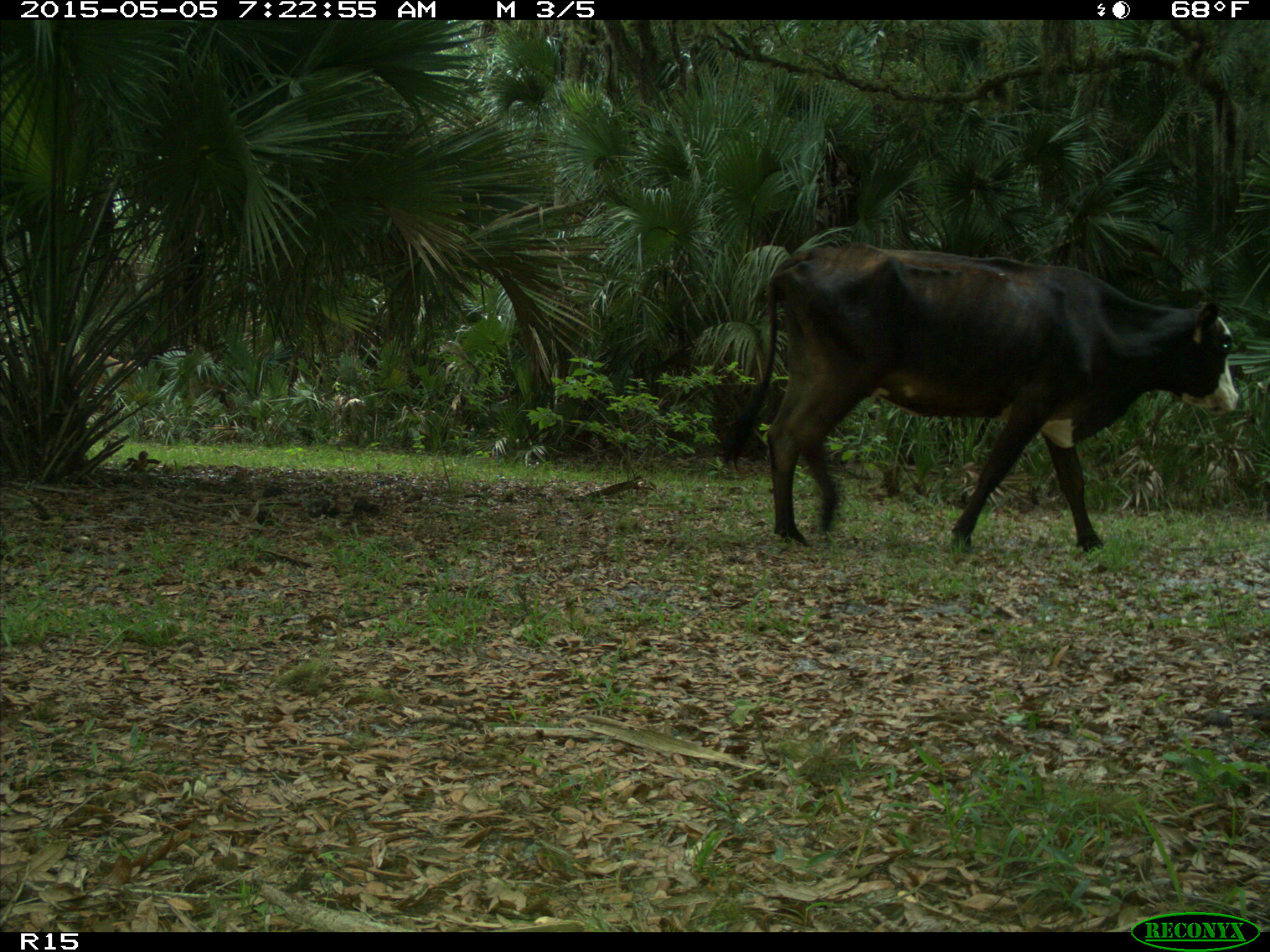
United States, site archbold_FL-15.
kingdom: Animalia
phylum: Chordata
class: Mammalia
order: Artiodactyla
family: Bovidae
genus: Bos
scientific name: Bos taurus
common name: domestic cow